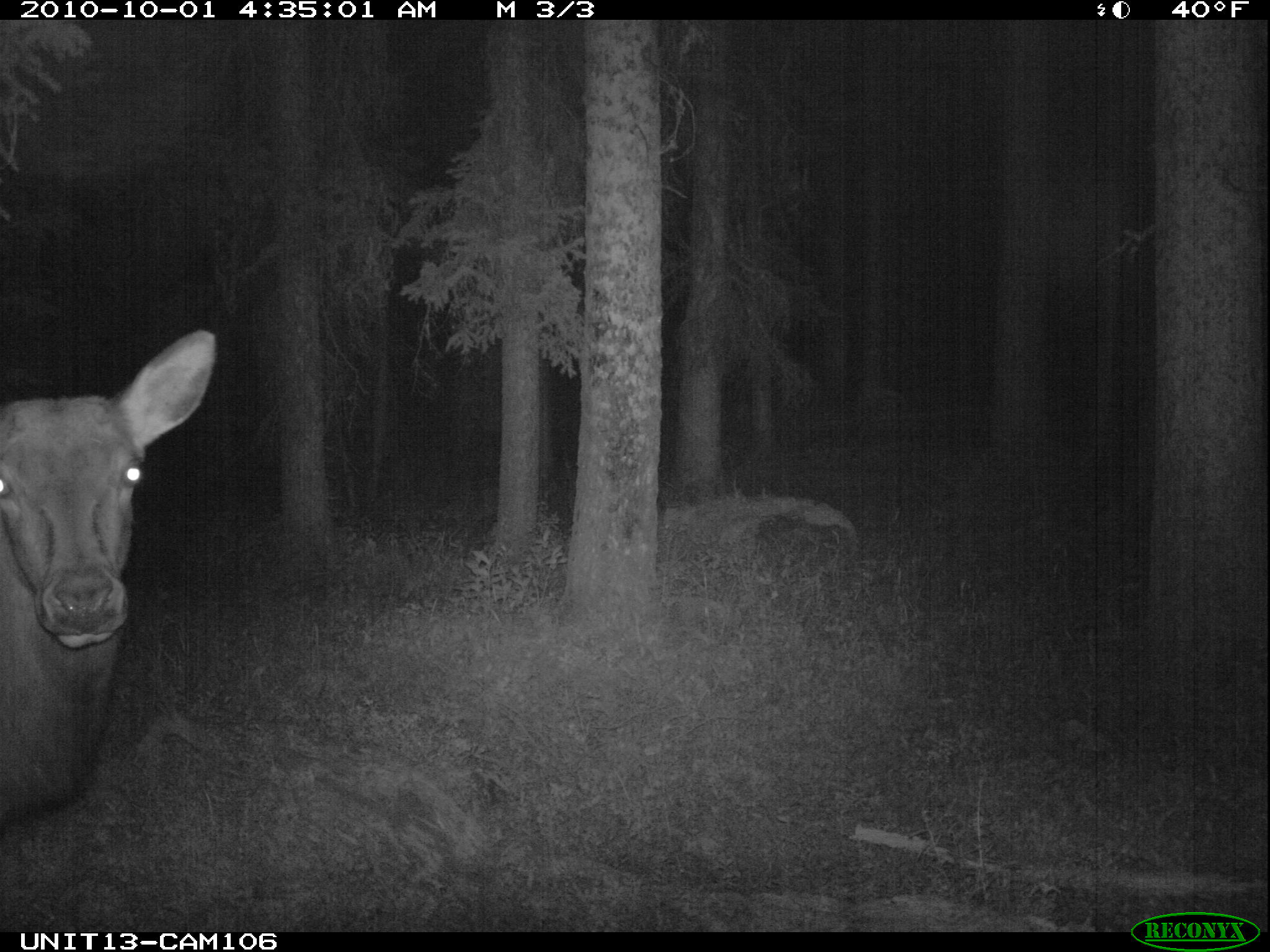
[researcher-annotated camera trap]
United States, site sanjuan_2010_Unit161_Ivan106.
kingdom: Animalia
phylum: Chordata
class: Mammalia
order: Artiodactyla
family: Cervidae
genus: Cervus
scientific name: Cervus elaphus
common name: red deer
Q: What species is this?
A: Cervus elaphus (red deer).